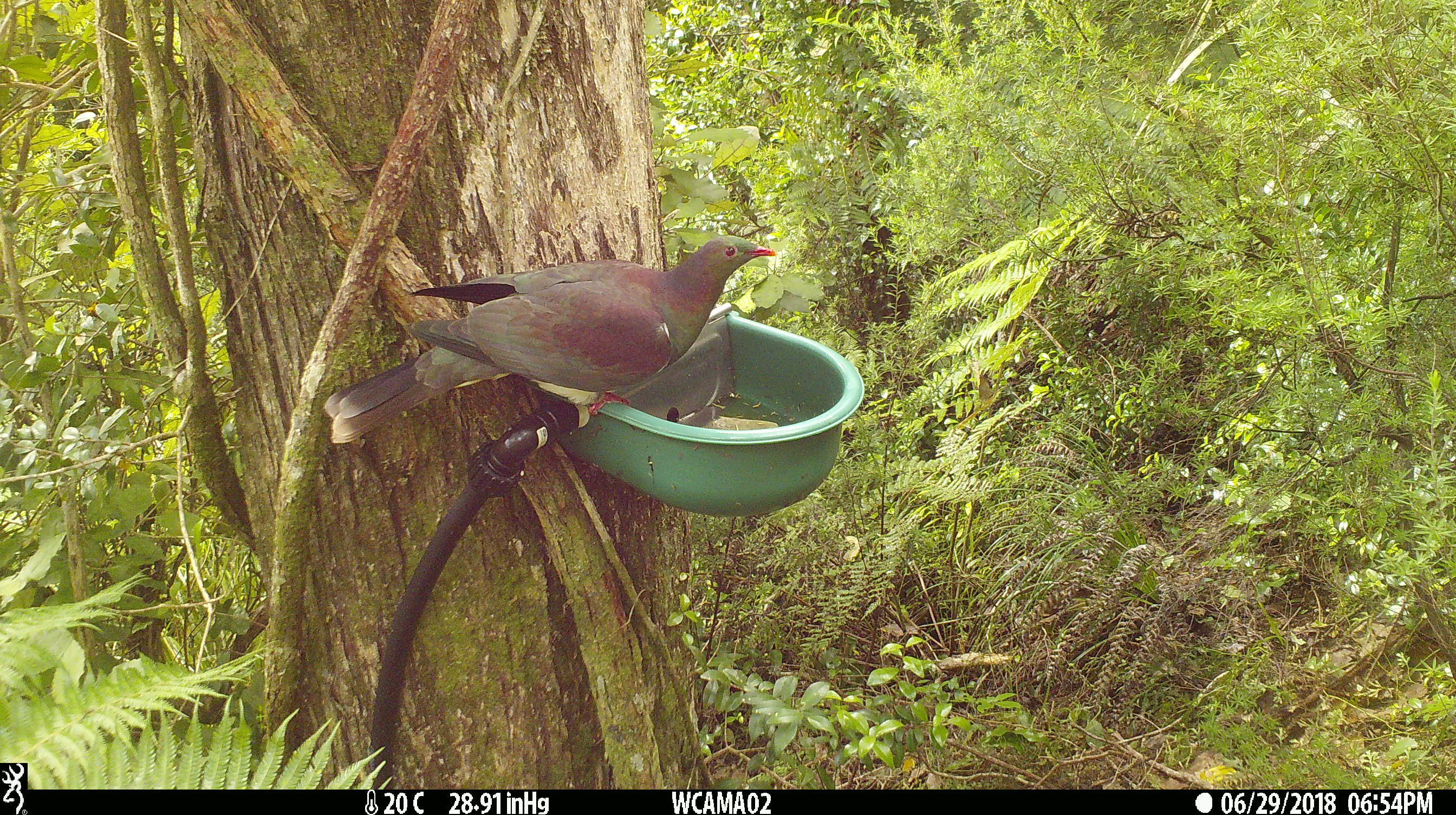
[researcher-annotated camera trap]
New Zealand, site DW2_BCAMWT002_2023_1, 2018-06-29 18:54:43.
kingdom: Animalia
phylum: Chordata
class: Aves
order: Columbiformes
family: Columbidae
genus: Hemiphaga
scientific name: Hemiphaga novaeseelandiae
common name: new zealand pigeon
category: kereru